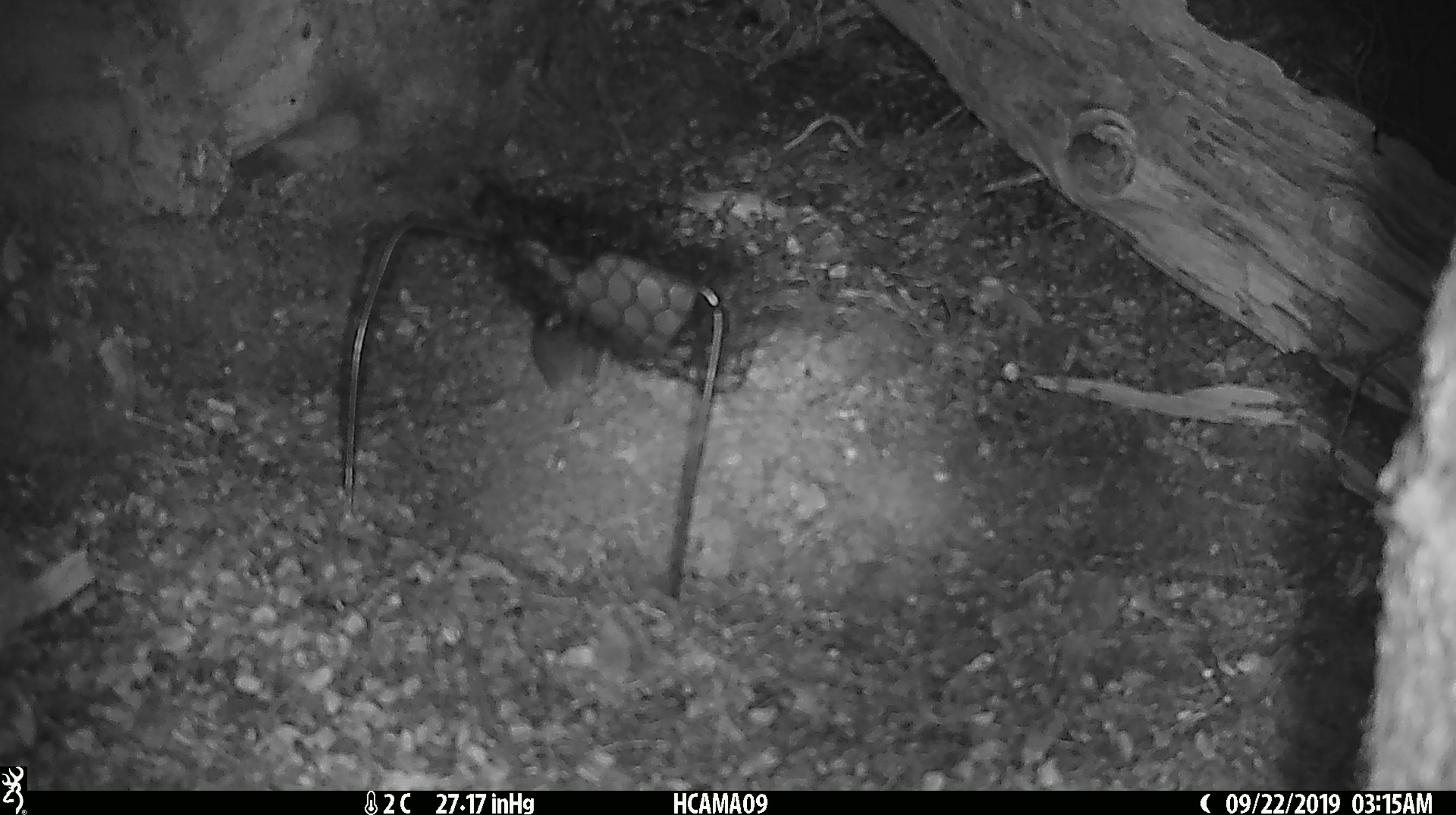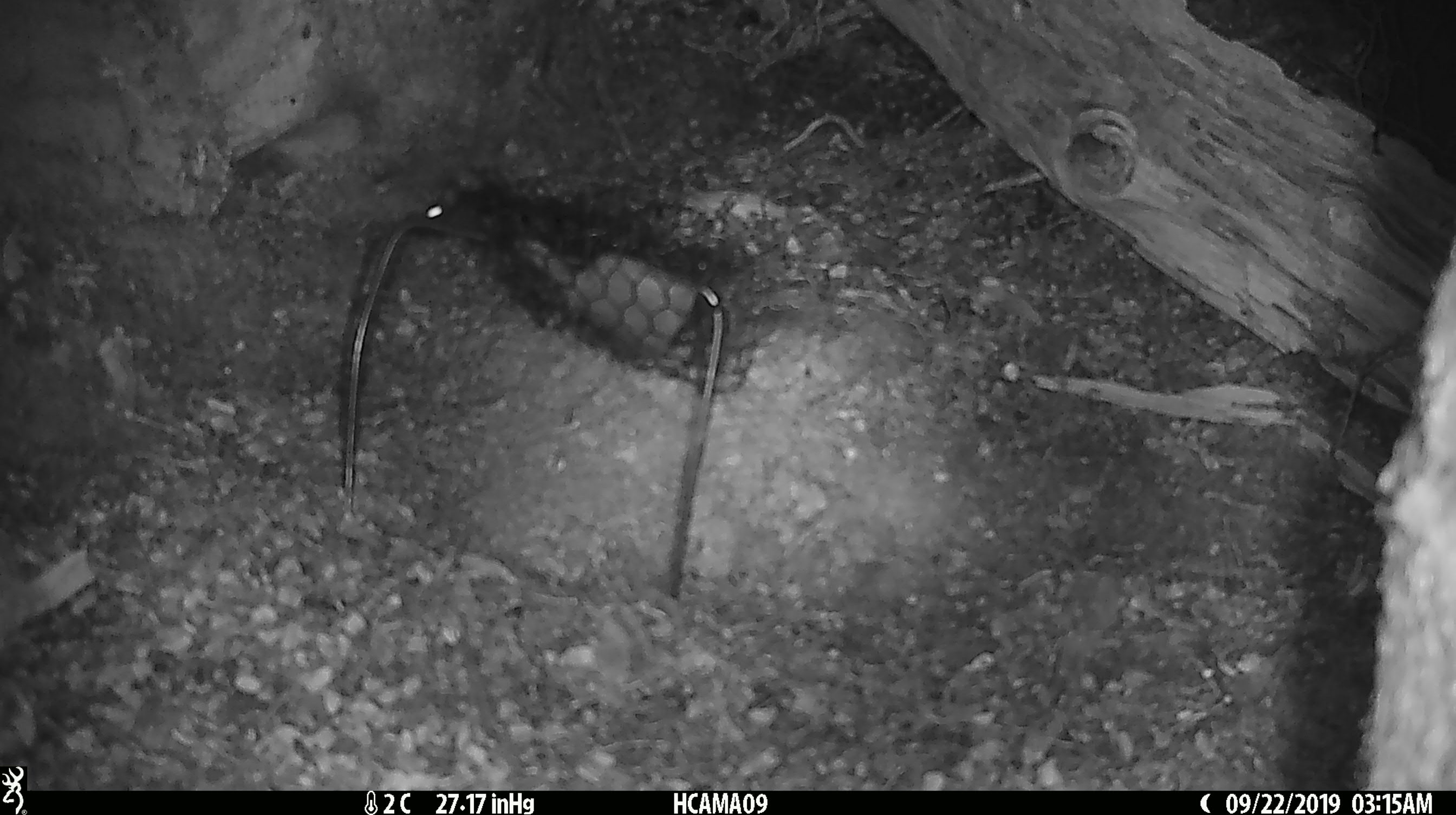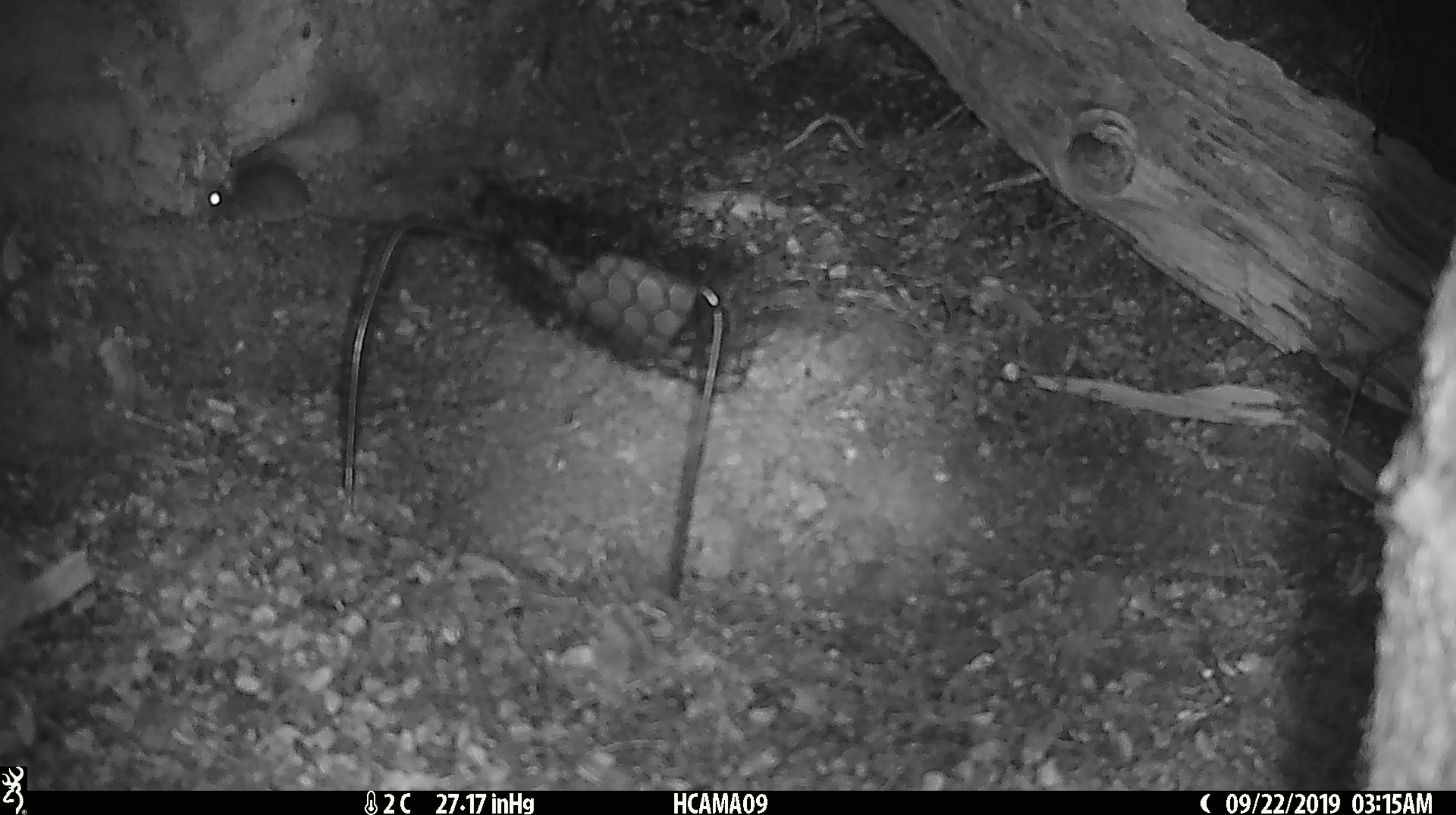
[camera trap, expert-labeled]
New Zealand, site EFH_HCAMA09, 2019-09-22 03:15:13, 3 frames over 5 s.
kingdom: Animalia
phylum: Chordata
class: Mammalia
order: Rodentia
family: Muridae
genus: Mus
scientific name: Mus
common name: mouse